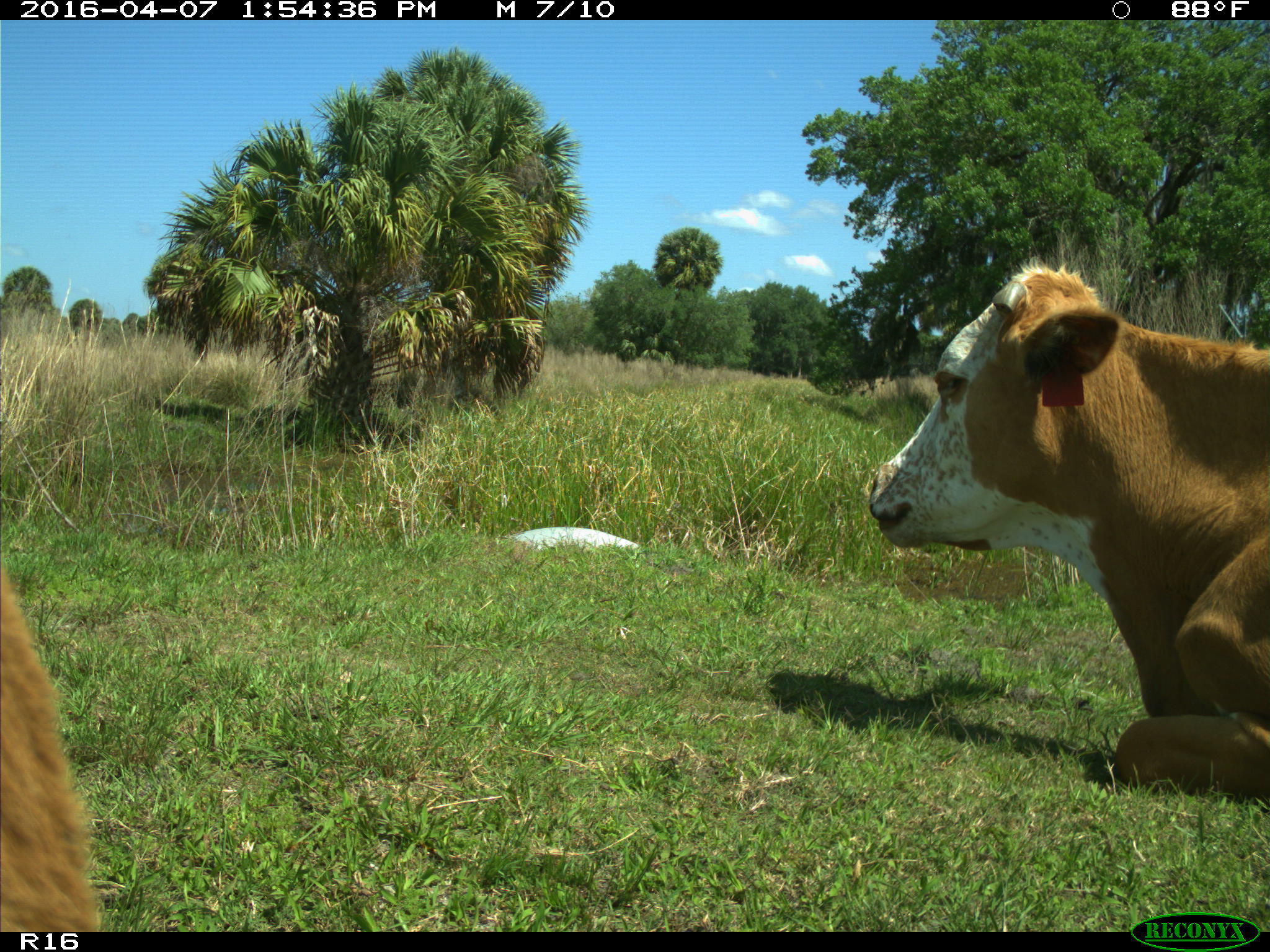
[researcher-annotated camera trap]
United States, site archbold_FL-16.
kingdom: Animalia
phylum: Chordata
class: Mammalia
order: Artiodactyla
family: Bovidae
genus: Bos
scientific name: Bos taurus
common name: domestic cow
Bos taurus (domestic cow).